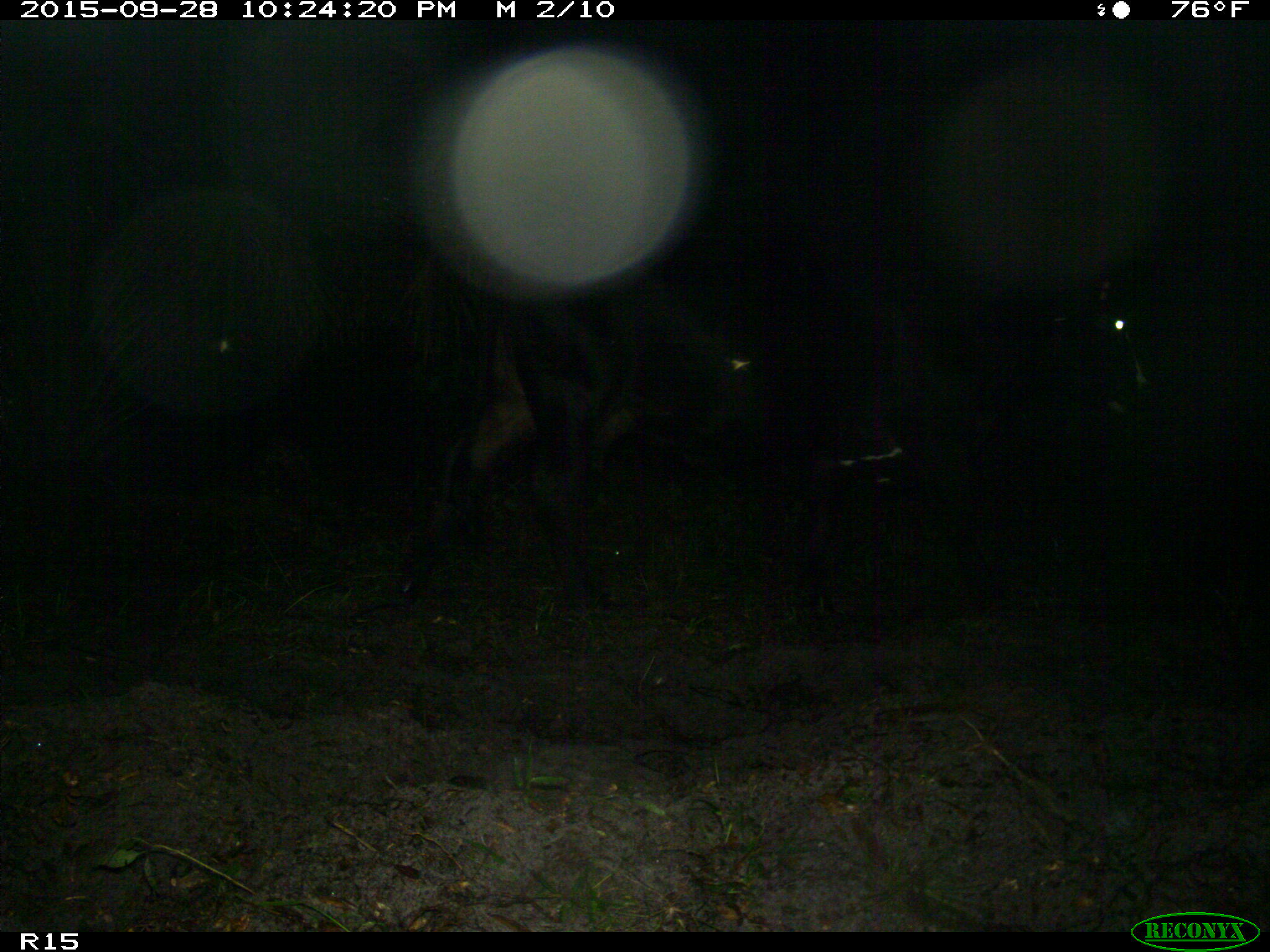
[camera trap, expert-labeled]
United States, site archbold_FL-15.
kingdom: Animalia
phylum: Chordata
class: Mammalia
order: Artiodactyla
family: Bovidae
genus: Bos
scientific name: Bos taurus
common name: domestic cow